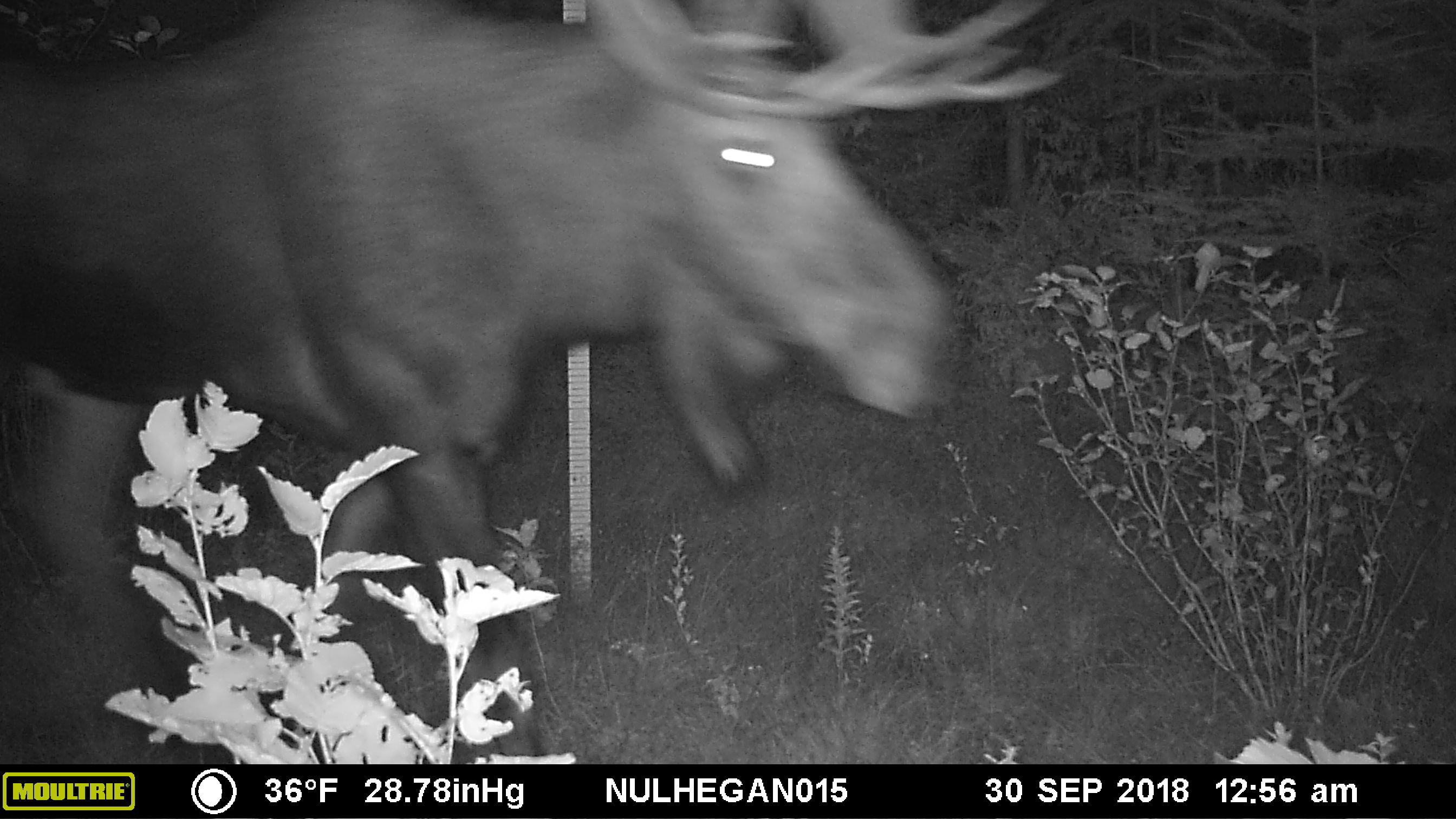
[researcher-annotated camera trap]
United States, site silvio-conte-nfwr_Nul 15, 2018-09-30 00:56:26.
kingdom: Animalia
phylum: Chordata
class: Mammalia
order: Artiodactyla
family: Cervidae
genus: Alces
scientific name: Alces alces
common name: moose